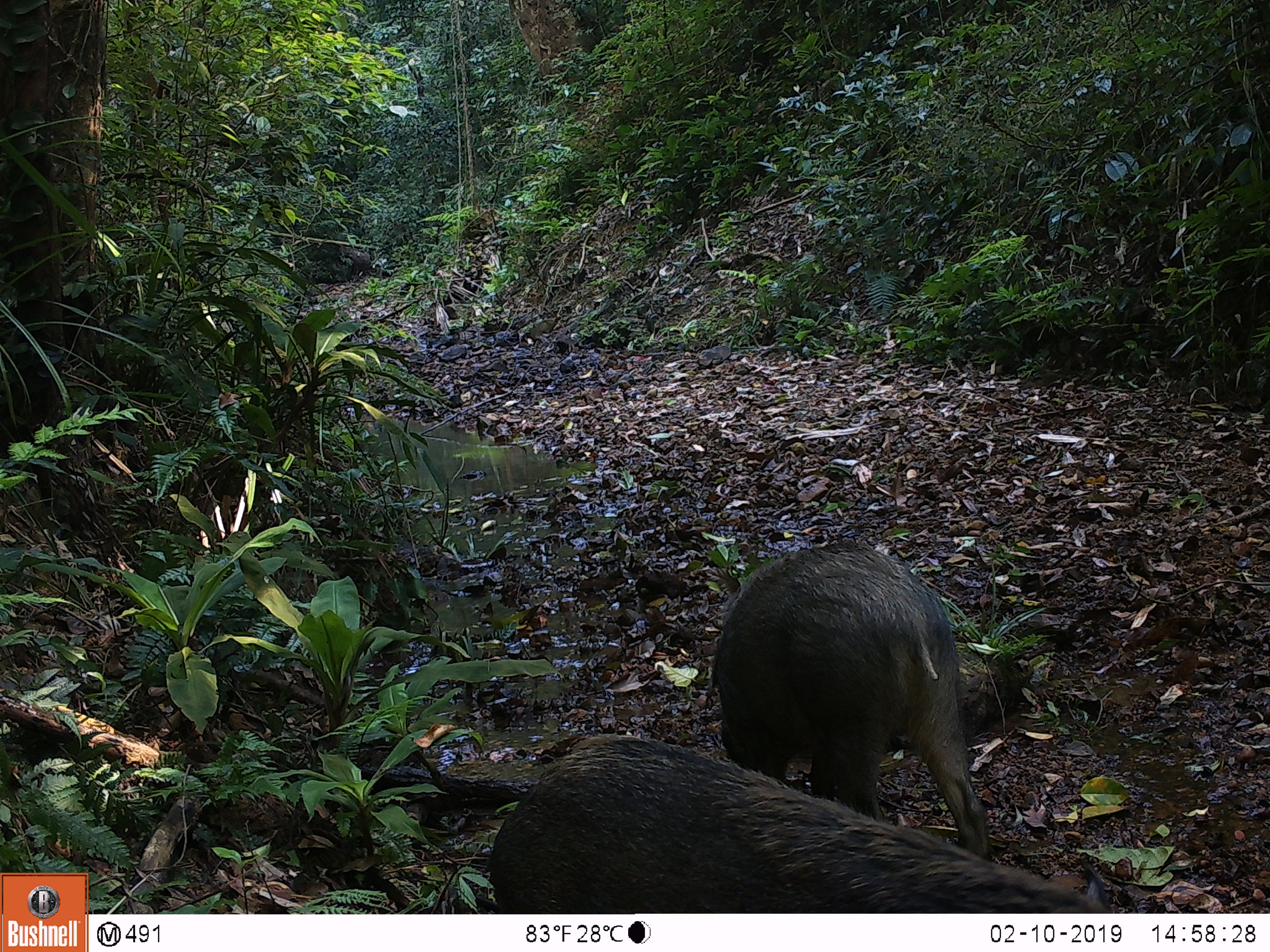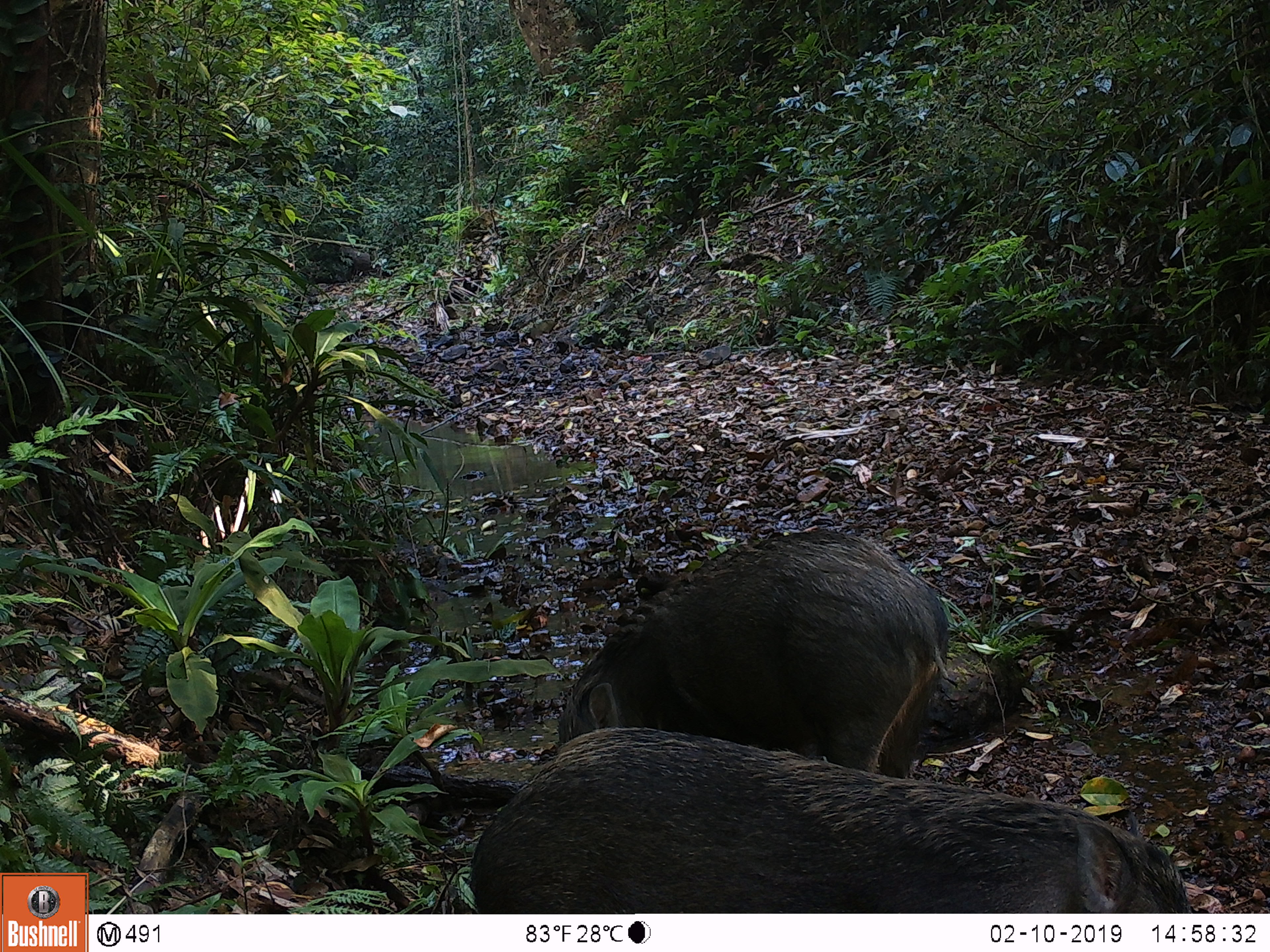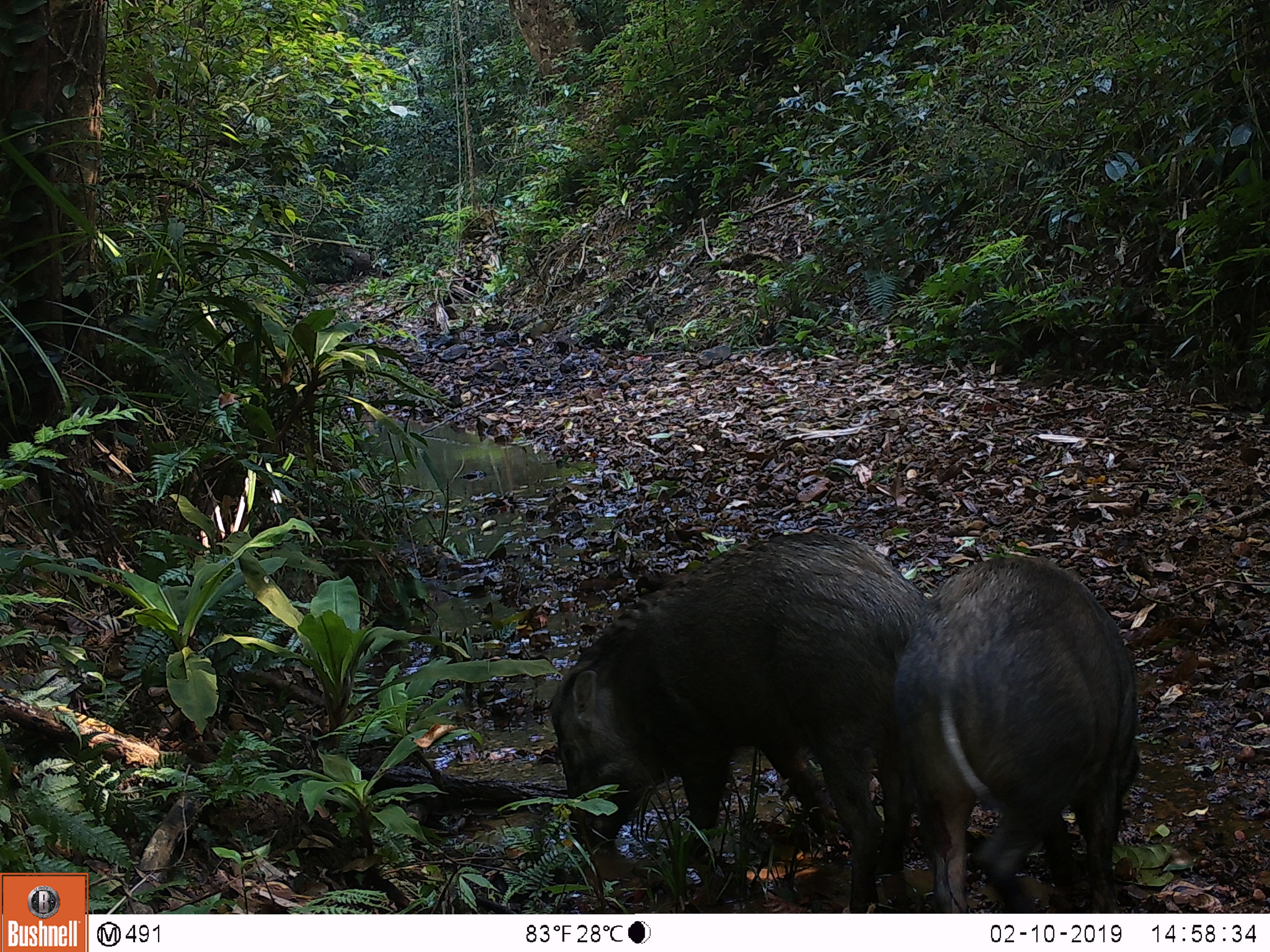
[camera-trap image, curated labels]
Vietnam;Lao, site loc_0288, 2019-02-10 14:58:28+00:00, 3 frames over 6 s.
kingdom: Animalia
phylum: Chordata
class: Mammalia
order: Artiodactyla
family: Suidae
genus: Sus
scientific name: Sus scrofa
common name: eurasian wild pig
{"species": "eurasian wild pig (Sus scrofa)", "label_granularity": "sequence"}